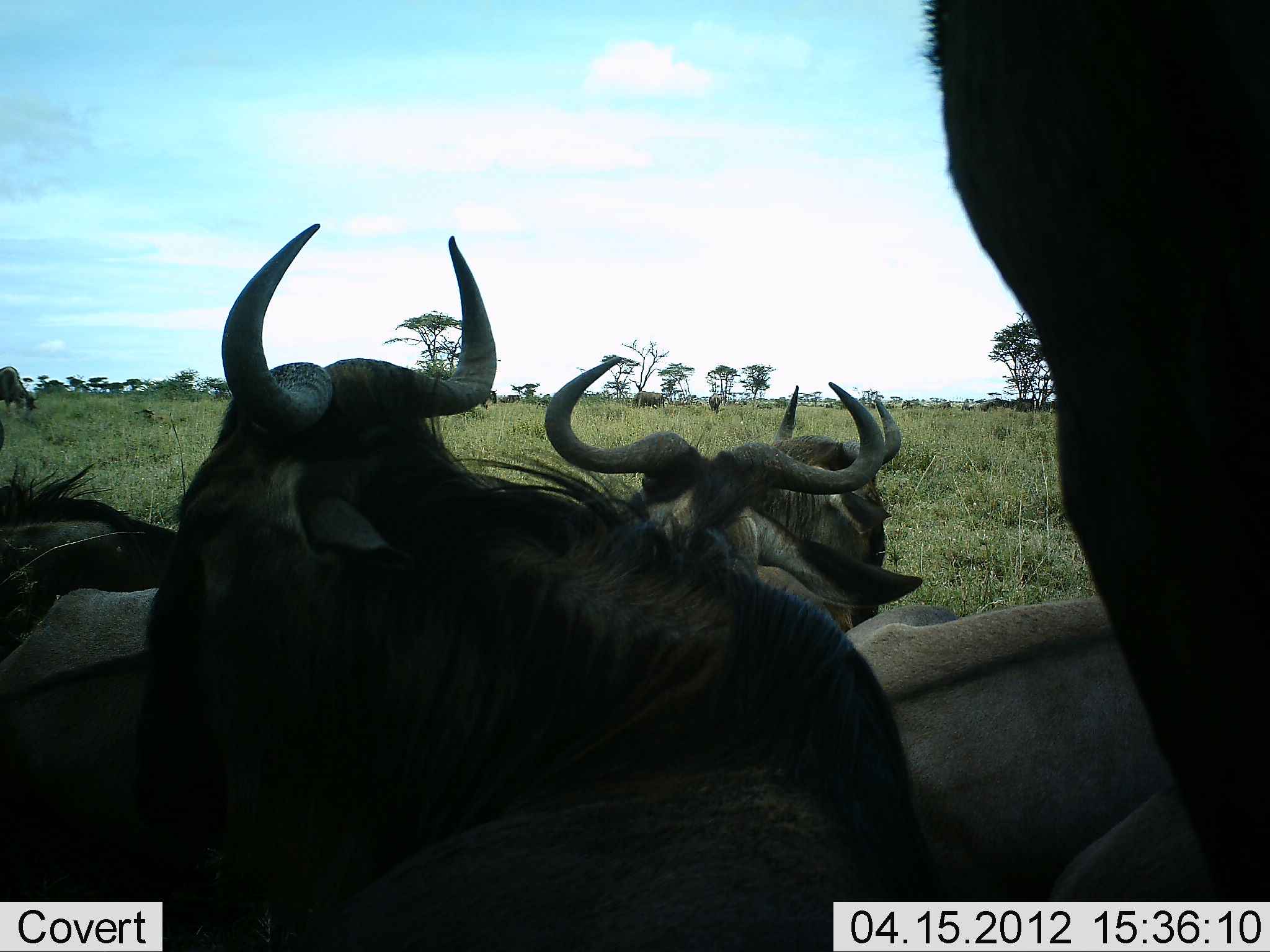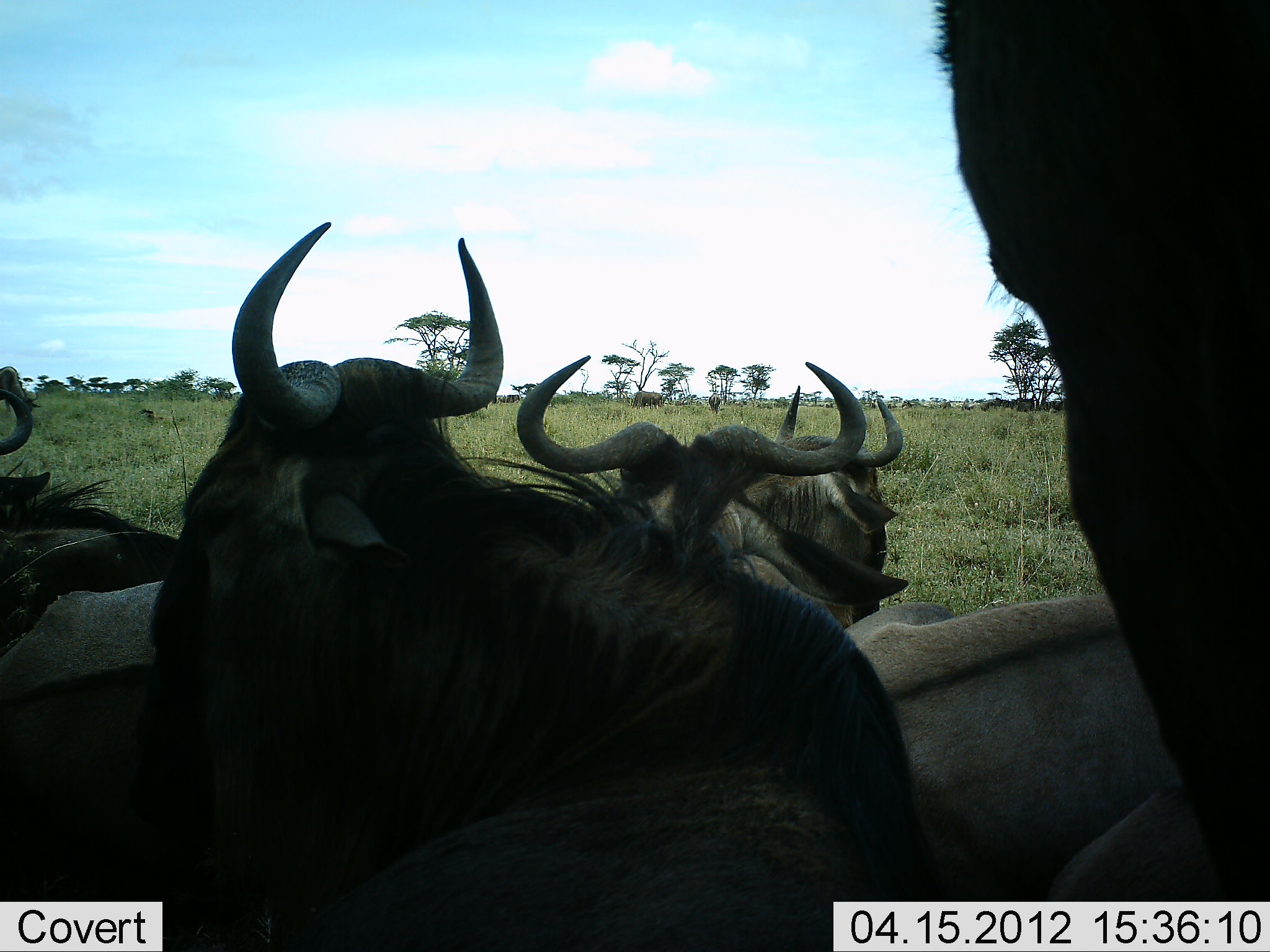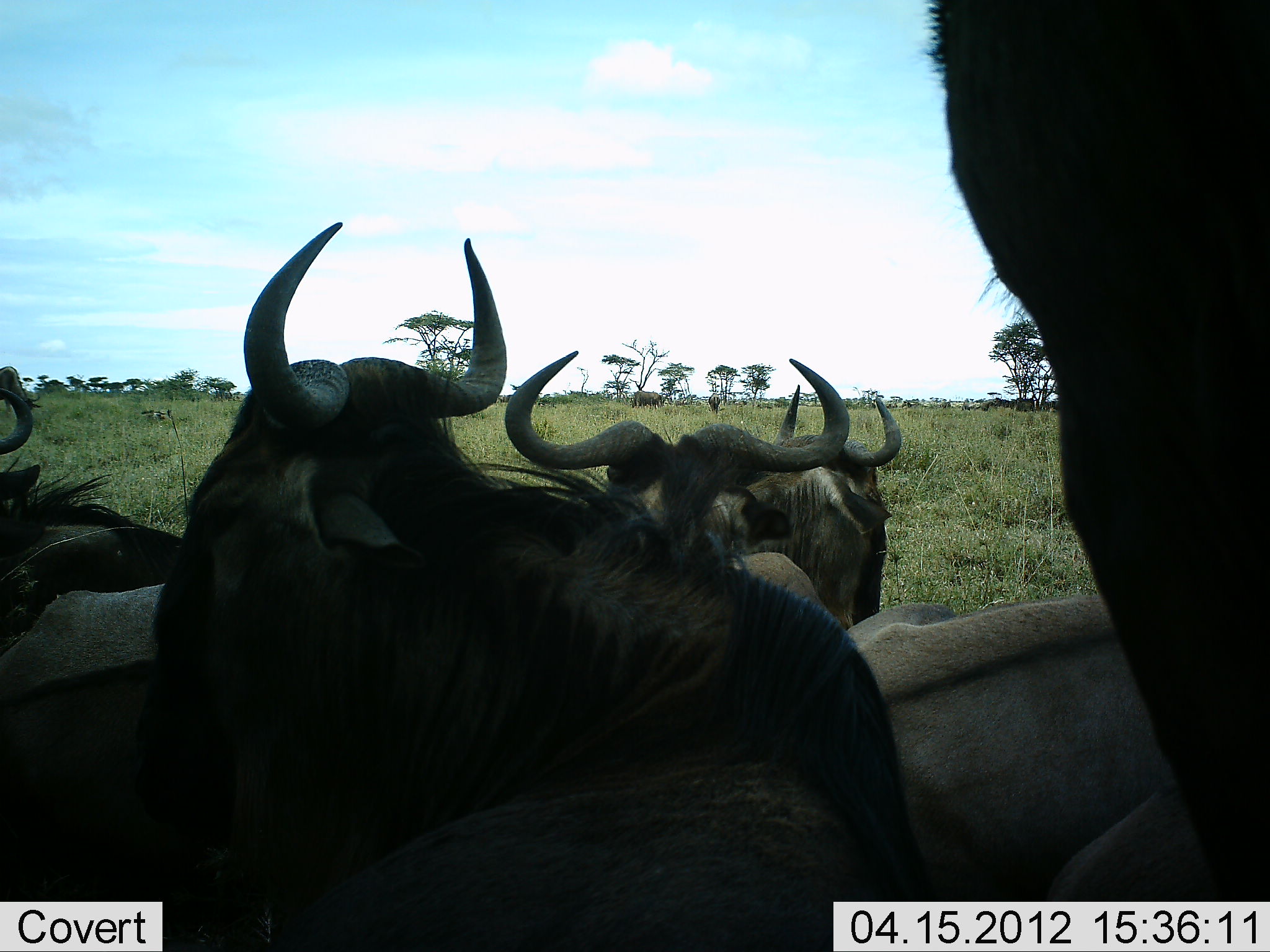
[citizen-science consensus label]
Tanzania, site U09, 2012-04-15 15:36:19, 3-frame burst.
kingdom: Animalia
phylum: Chordata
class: Mammalia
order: Artiodactyla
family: Bovidae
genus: Connochaetes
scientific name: Connochaetes taurinus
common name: blue wildebeest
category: wildebeest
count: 5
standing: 35%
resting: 65%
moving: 24%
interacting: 6%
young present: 0%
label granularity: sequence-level